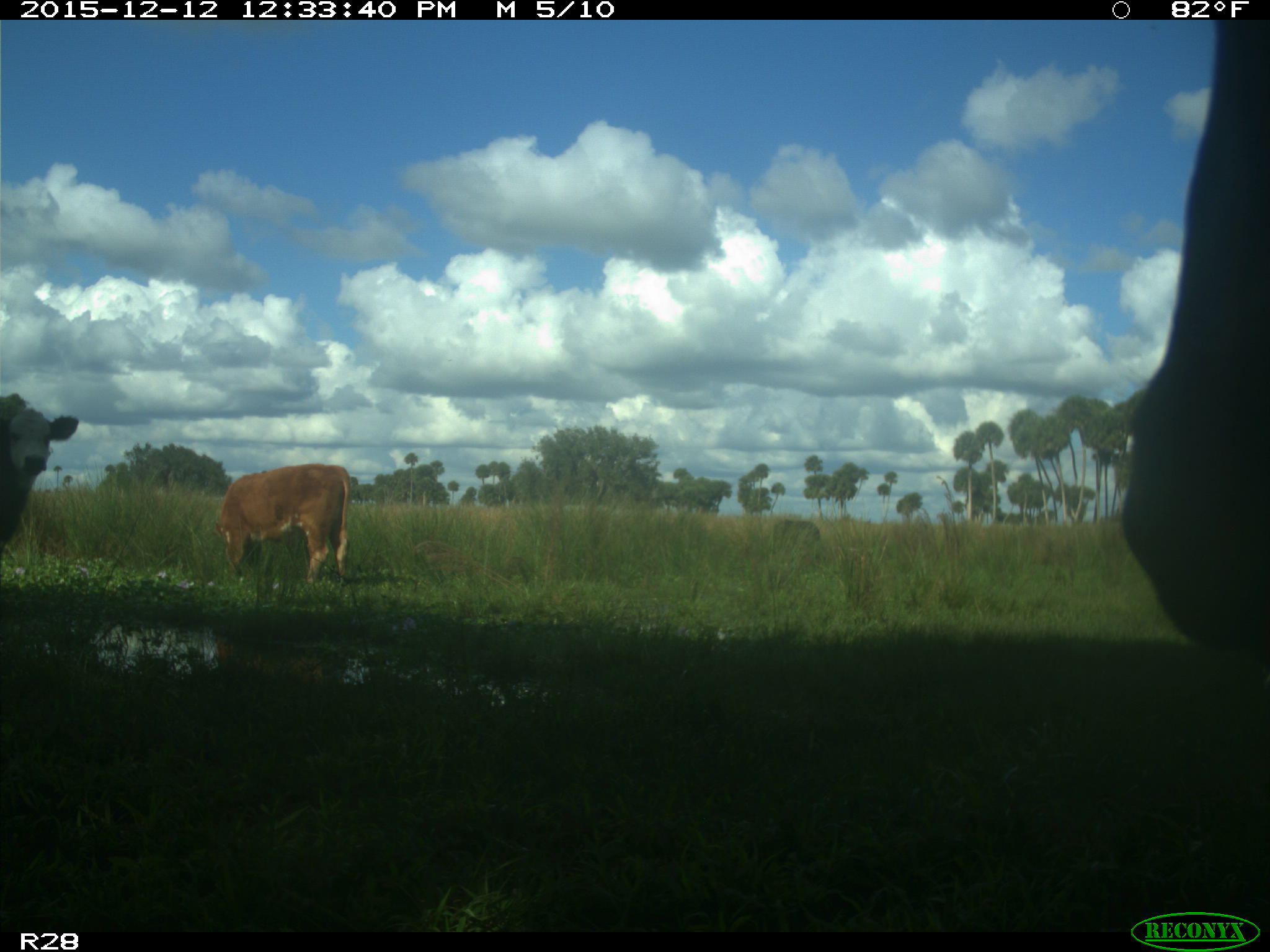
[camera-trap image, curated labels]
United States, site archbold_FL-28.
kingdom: Animalia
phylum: Chordata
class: Mammalia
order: Artiodactyla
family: Bovidae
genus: Bos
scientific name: Bos taurus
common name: domestic cow